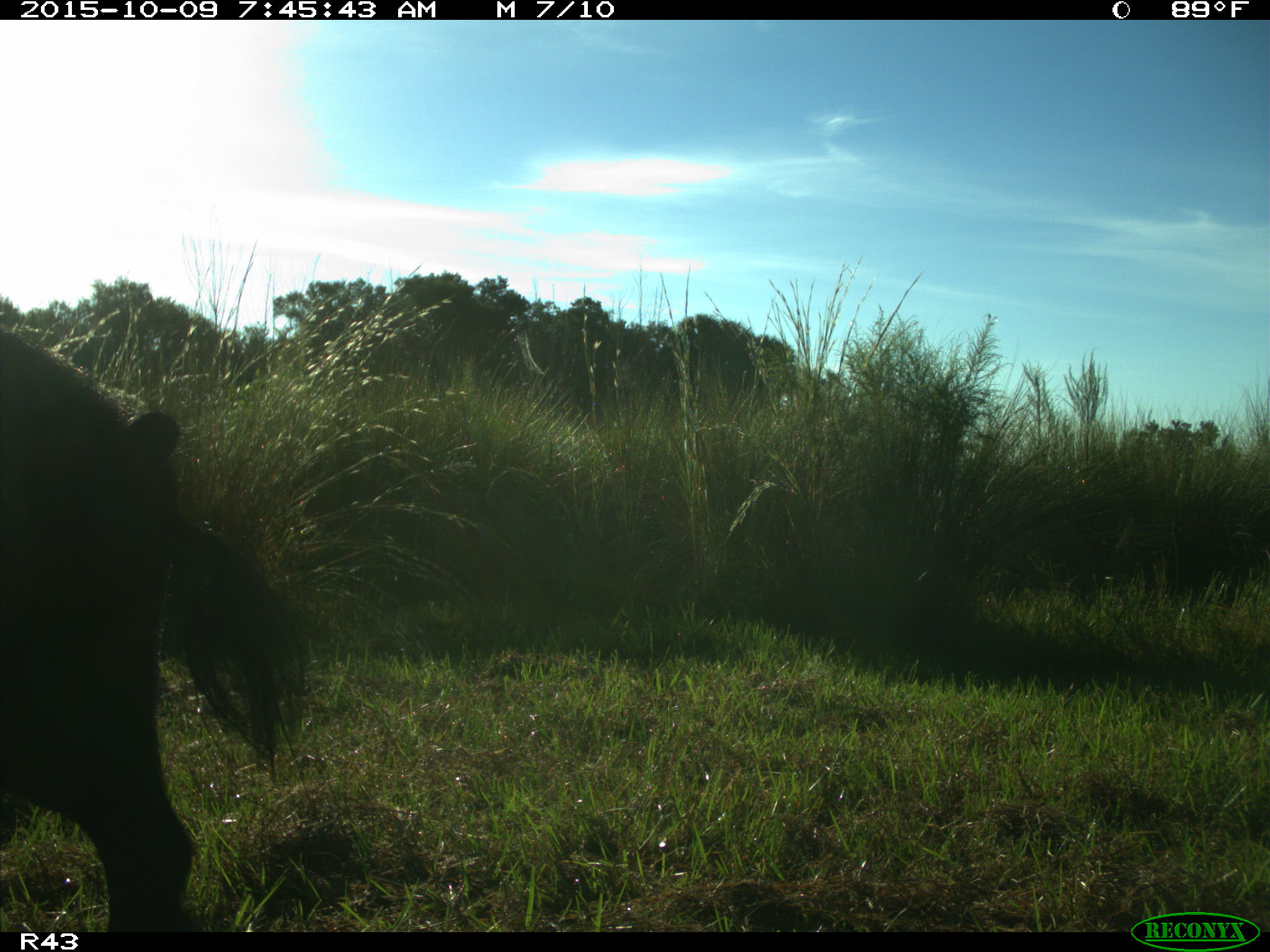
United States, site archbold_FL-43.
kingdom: Animalia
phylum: Chordata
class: Mammalia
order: Artiodactyla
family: Suidae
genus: Sus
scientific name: Sus scrofa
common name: wild boar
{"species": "Sus scrofa (wild boar)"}